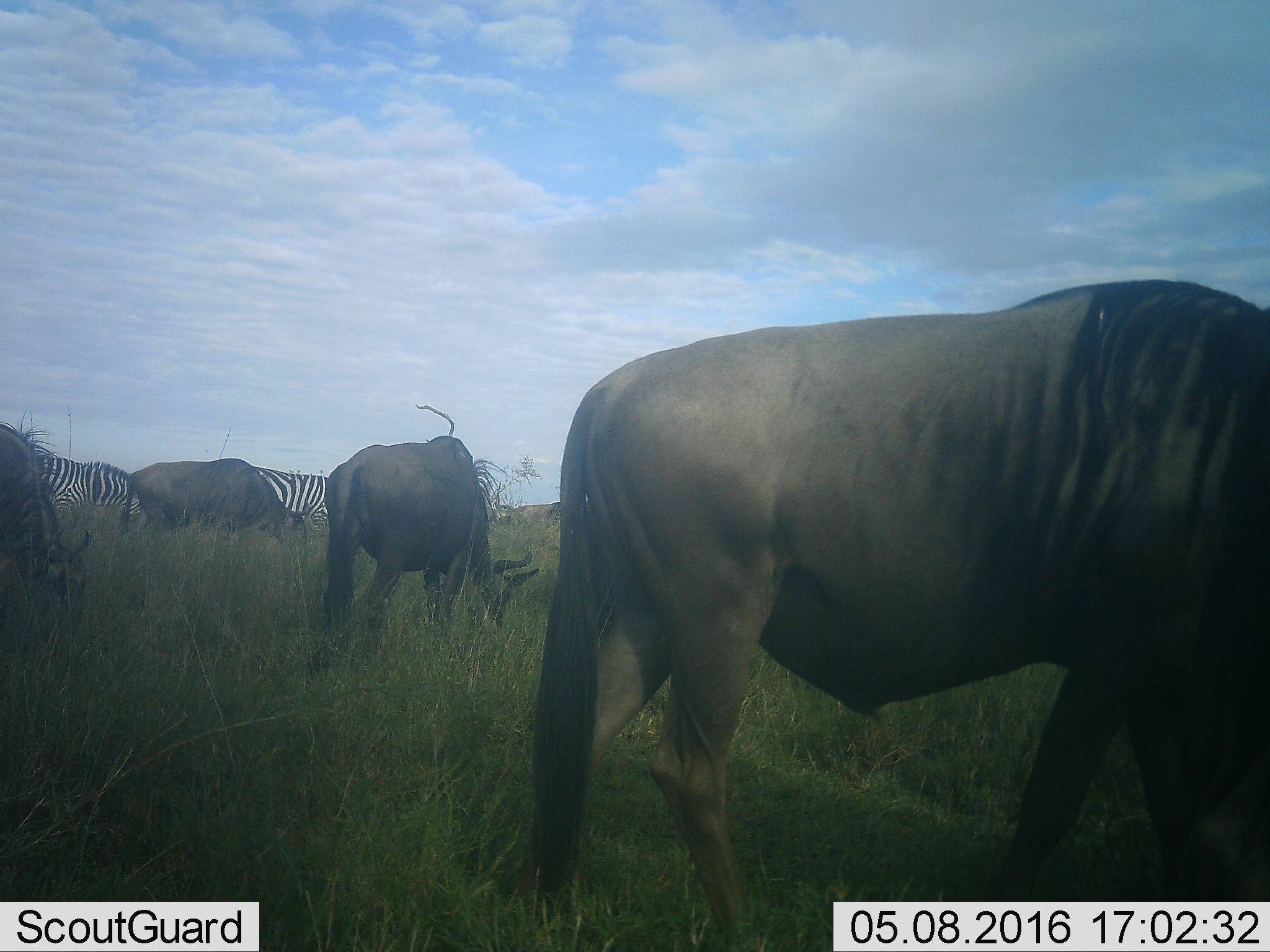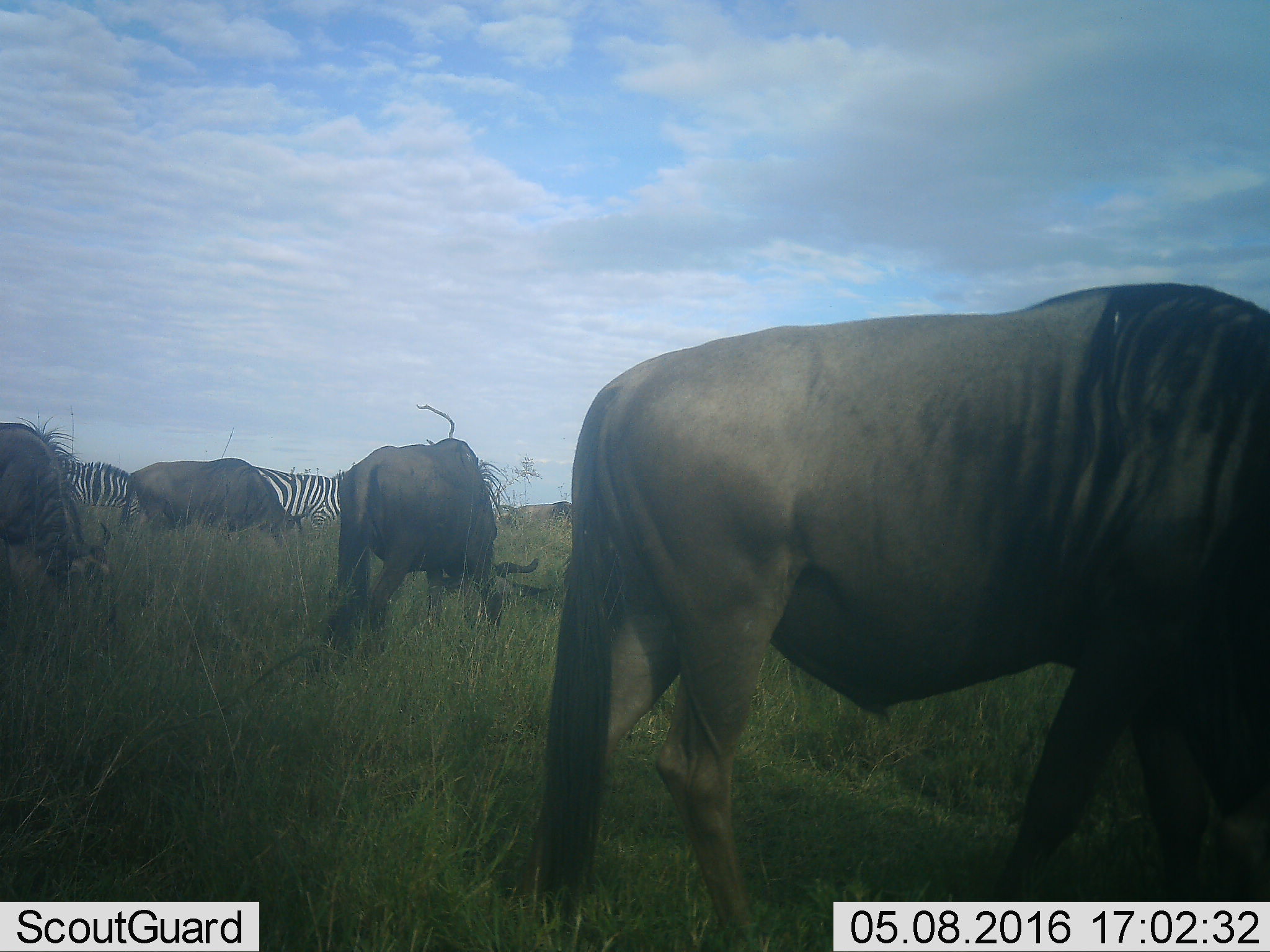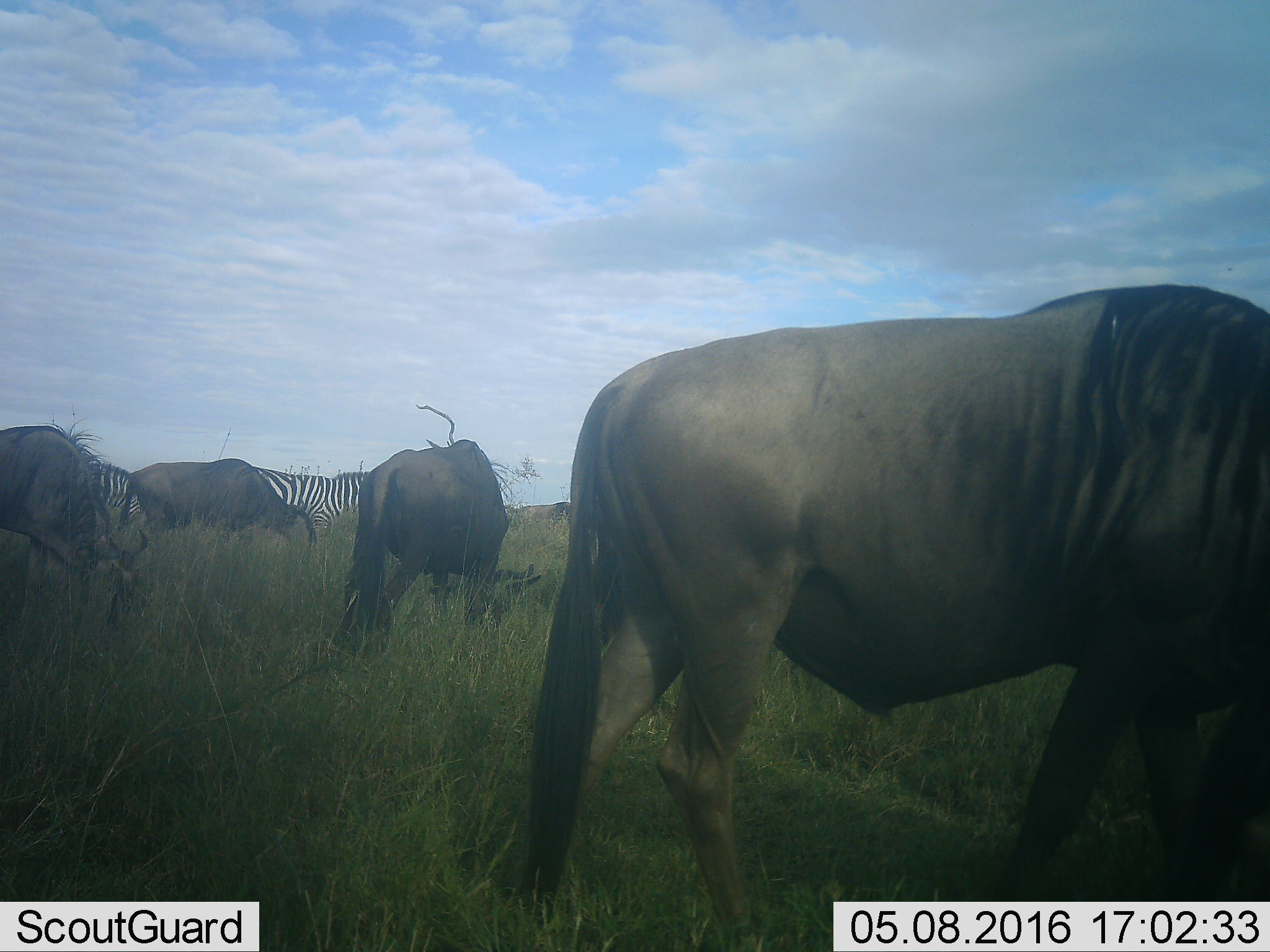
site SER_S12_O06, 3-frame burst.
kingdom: Animalia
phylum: Chordata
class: Mammalia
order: Artiodactyla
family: Bovidae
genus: Connochaetes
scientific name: Connochaetes taurinus taurinus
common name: blue wildebeest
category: wildebeestblue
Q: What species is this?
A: Wildebeestblue (blue wildebeest) (Connochaetes taurinus taurinus).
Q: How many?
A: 4.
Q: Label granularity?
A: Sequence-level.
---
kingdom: Animalia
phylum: Chordata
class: Mammalia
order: Perissodactyla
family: Equidae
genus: Equus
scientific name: Equus quagga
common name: plains zebra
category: zebraplains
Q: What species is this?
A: Zebraplains (plains zebra) (Equus quagga).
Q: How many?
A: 2.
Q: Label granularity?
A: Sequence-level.